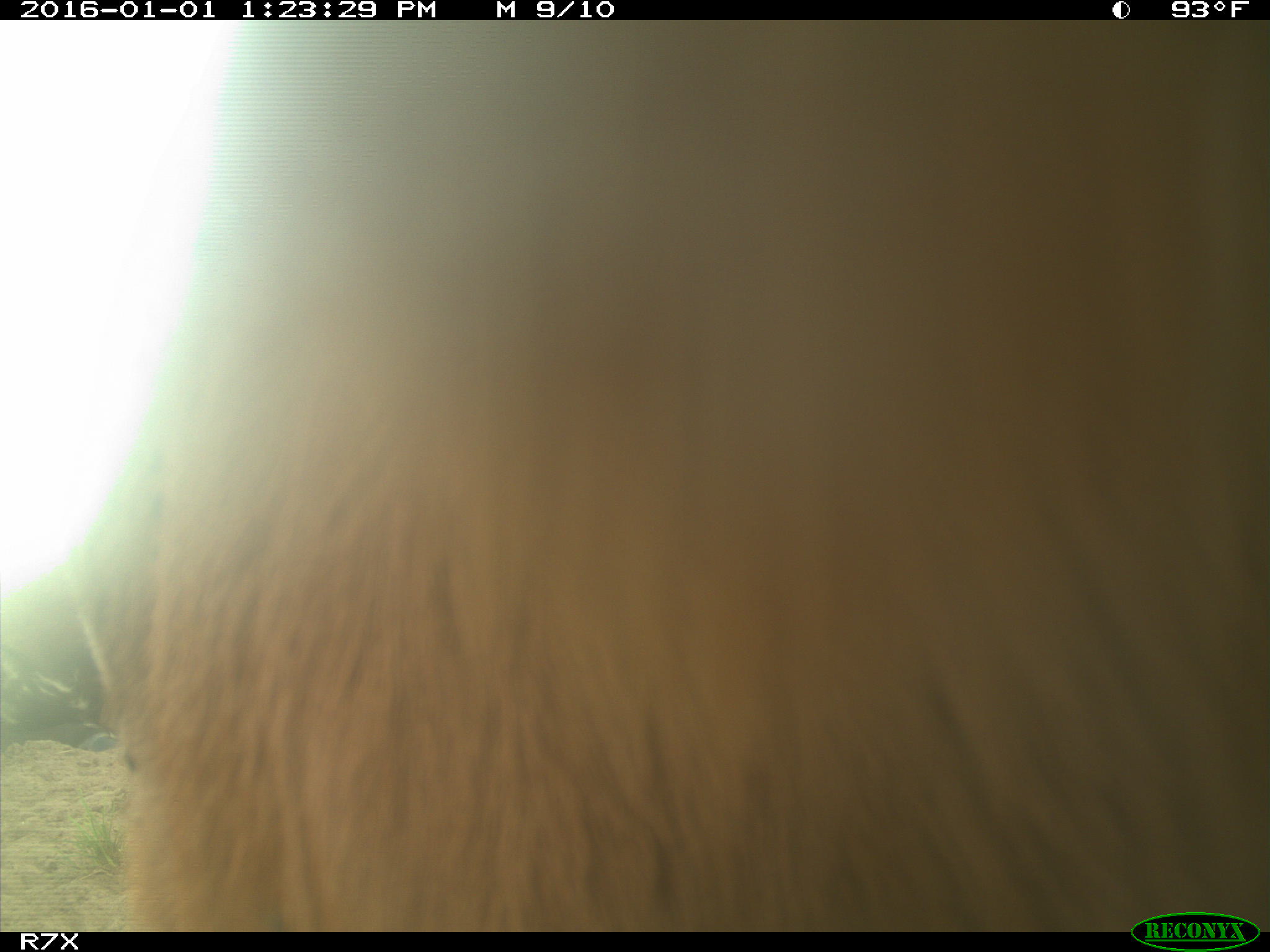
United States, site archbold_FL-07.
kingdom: Animalia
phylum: Chordata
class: Mammalia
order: Artiodactyla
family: Bovidae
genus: Bos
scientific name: Bos taurus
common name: domestic cow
Bos taurus (domestic cow).